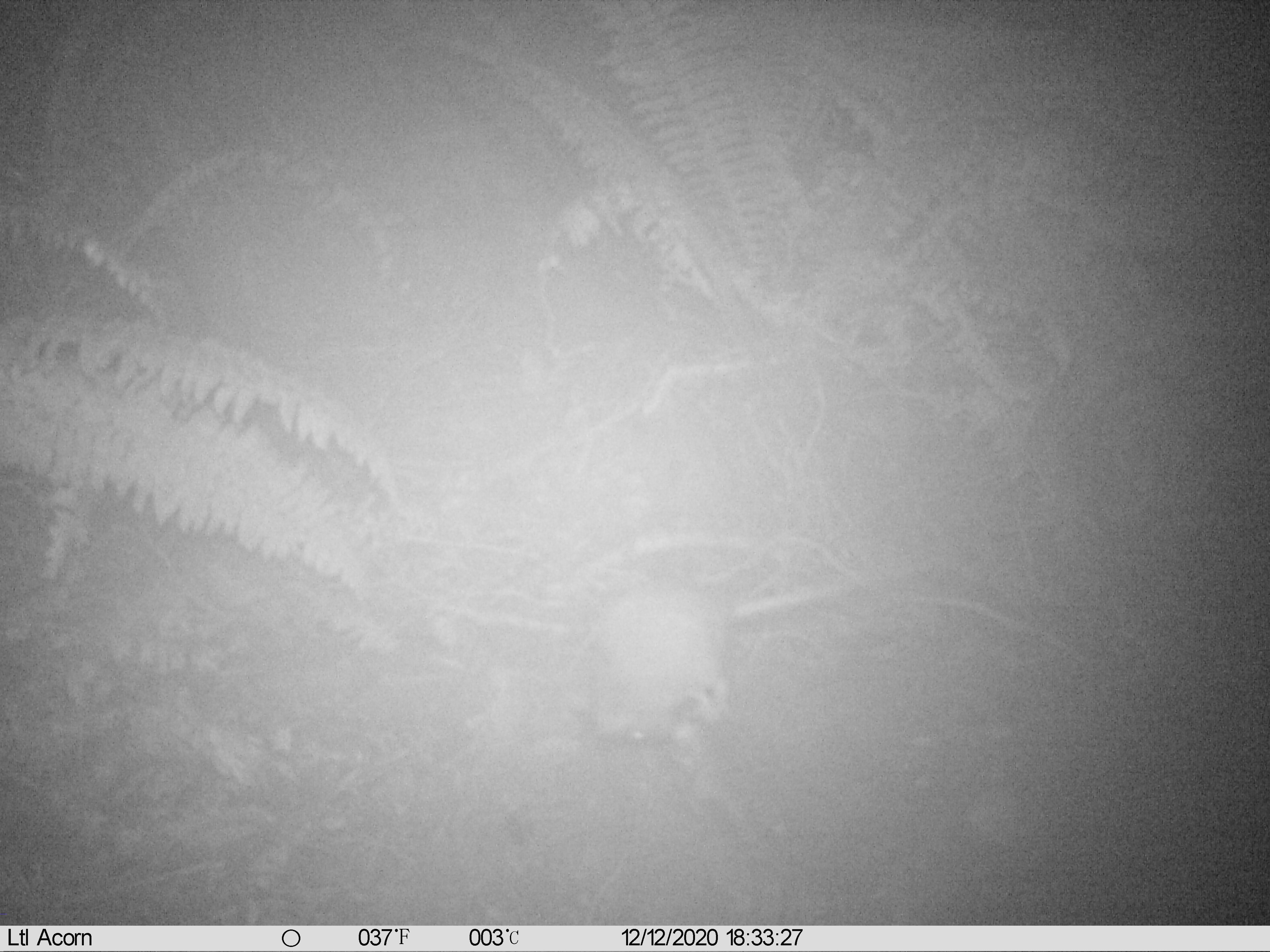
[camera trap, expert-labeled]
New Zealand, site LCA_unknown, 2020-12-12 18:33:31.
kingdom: Animalia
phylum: Chordata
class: Mammalia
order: Rodentia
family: Muridae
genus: Rattus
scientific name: Rattus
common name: rat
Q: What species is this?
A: Rat (Rattus).